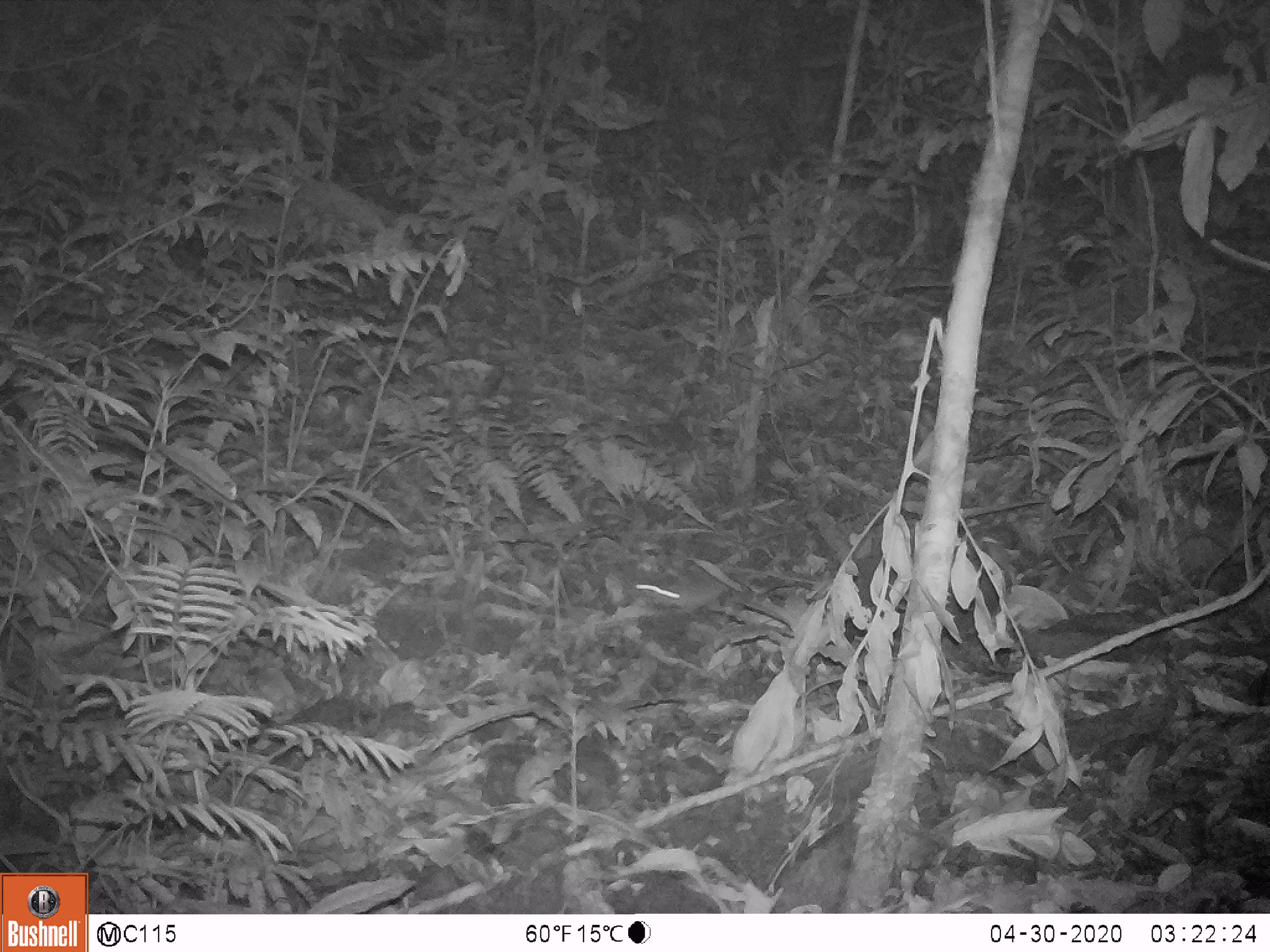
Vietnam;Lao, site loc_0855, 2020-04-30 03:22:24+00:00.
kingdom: Animalia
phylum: Chordata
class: Mammalia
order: Rodentia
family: Muridae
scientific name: Muridae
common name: old-world mice and rats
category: unidentified murid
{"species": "unidentified murid (old-world mice and rats) (Muridae)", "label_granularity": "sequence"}